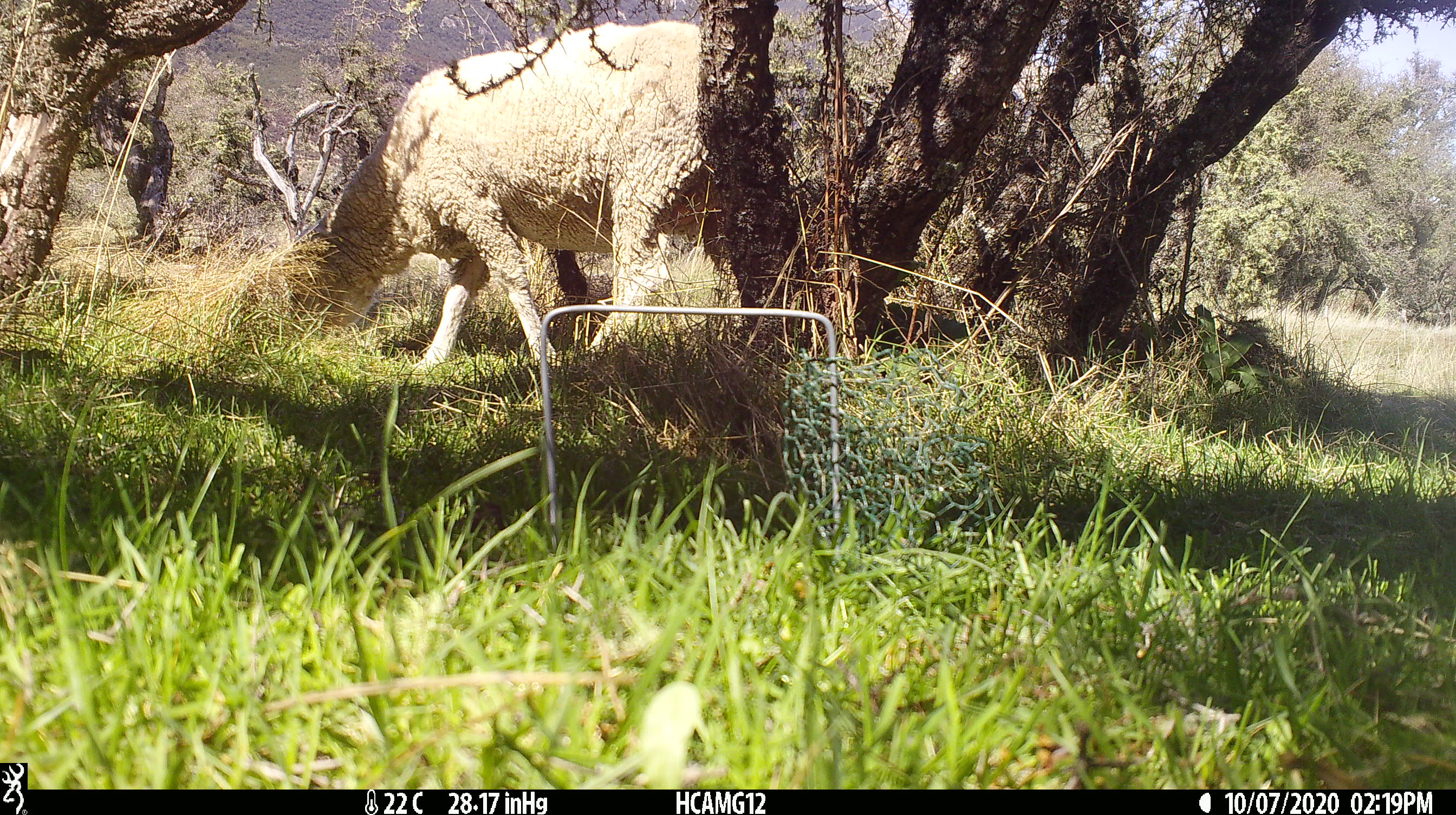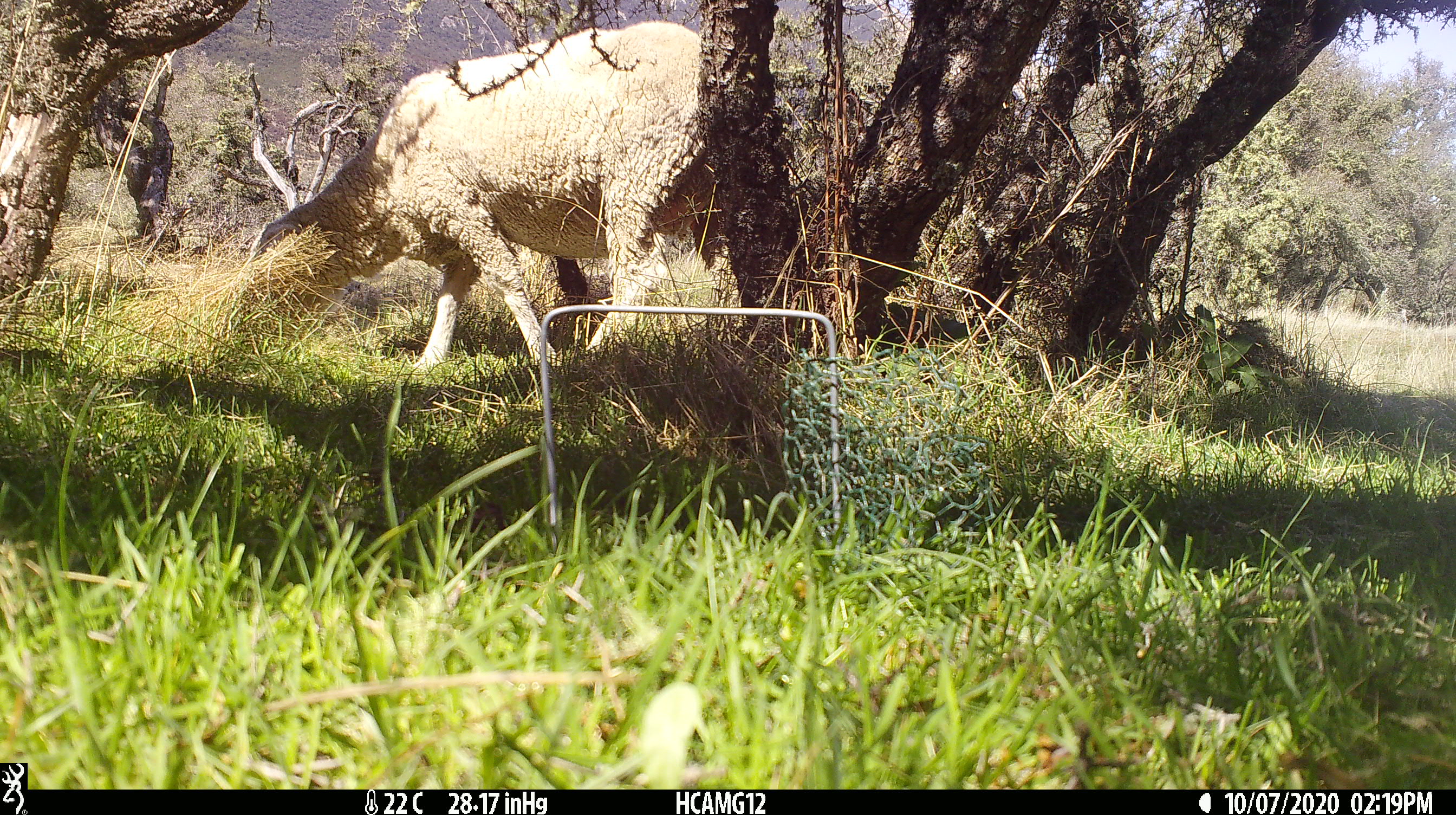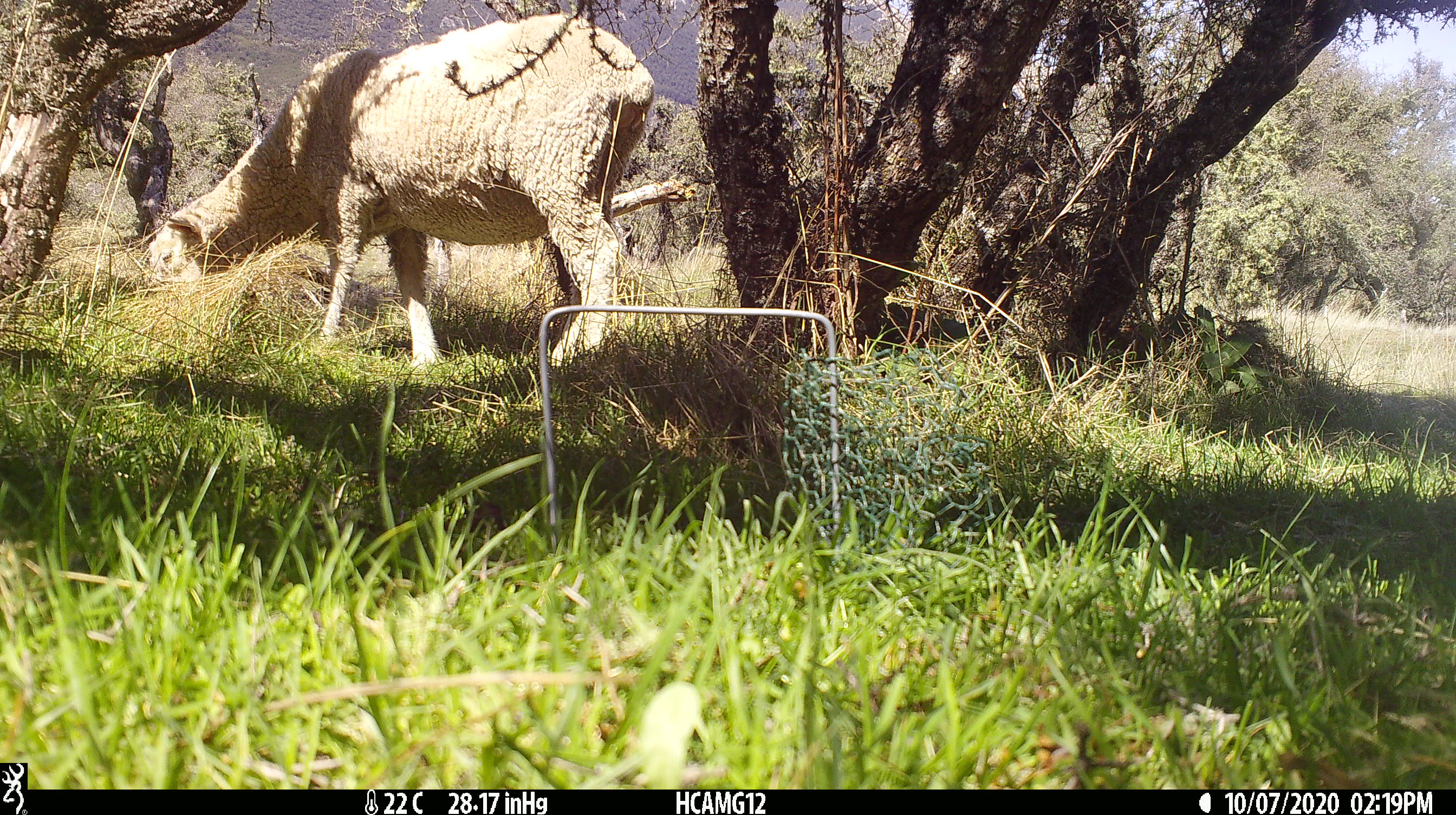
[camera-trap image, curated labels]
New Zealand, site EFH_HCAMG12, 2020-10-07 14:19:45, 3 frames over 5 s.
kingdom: Animalia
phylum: Chordata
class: Mammalia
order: Artiodactyla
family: Bovidae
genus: Ovis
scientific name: Ovis aries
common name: domestic sheep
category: sheep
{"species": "sheep (domestic sheep) (Ovis aries)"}